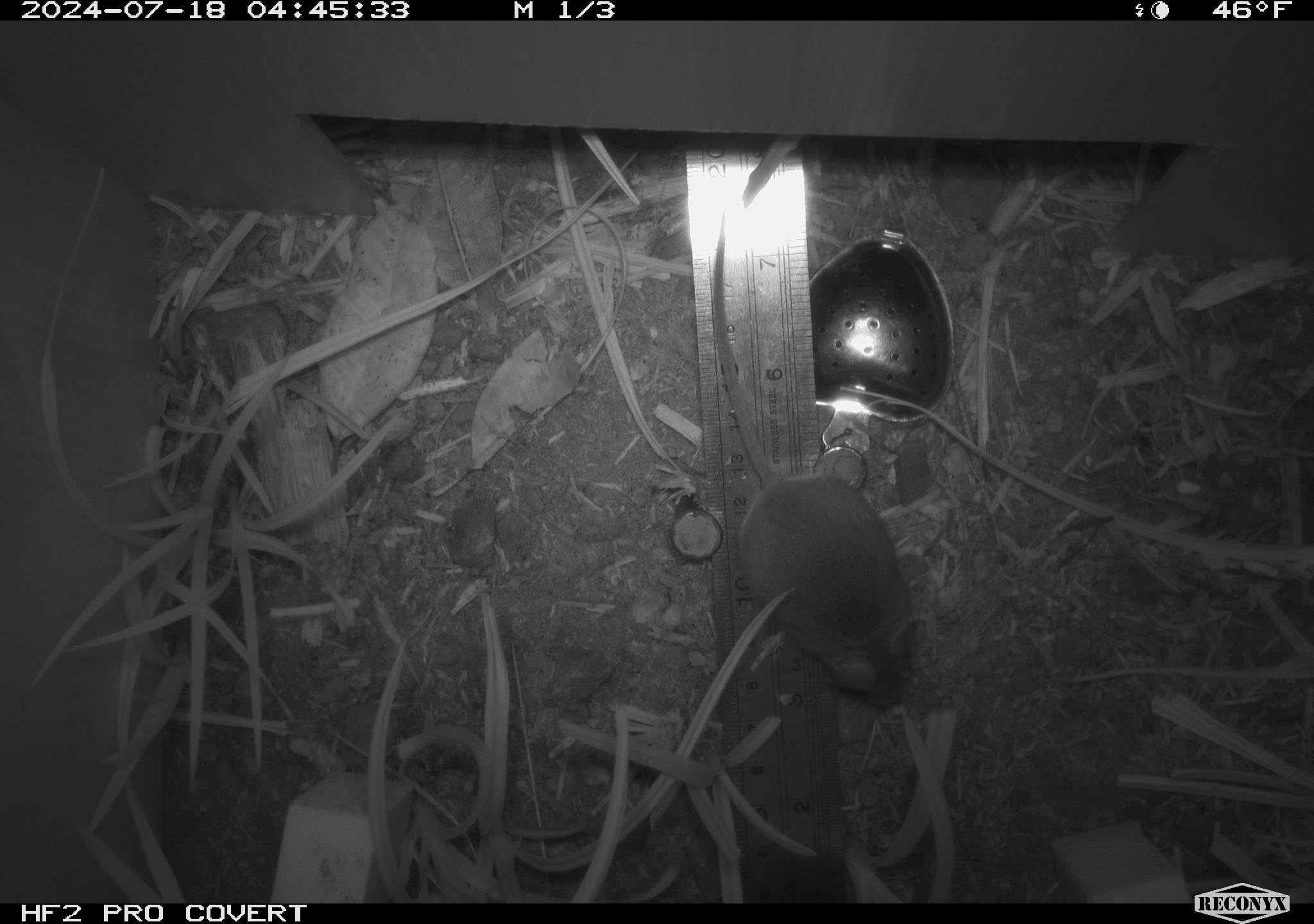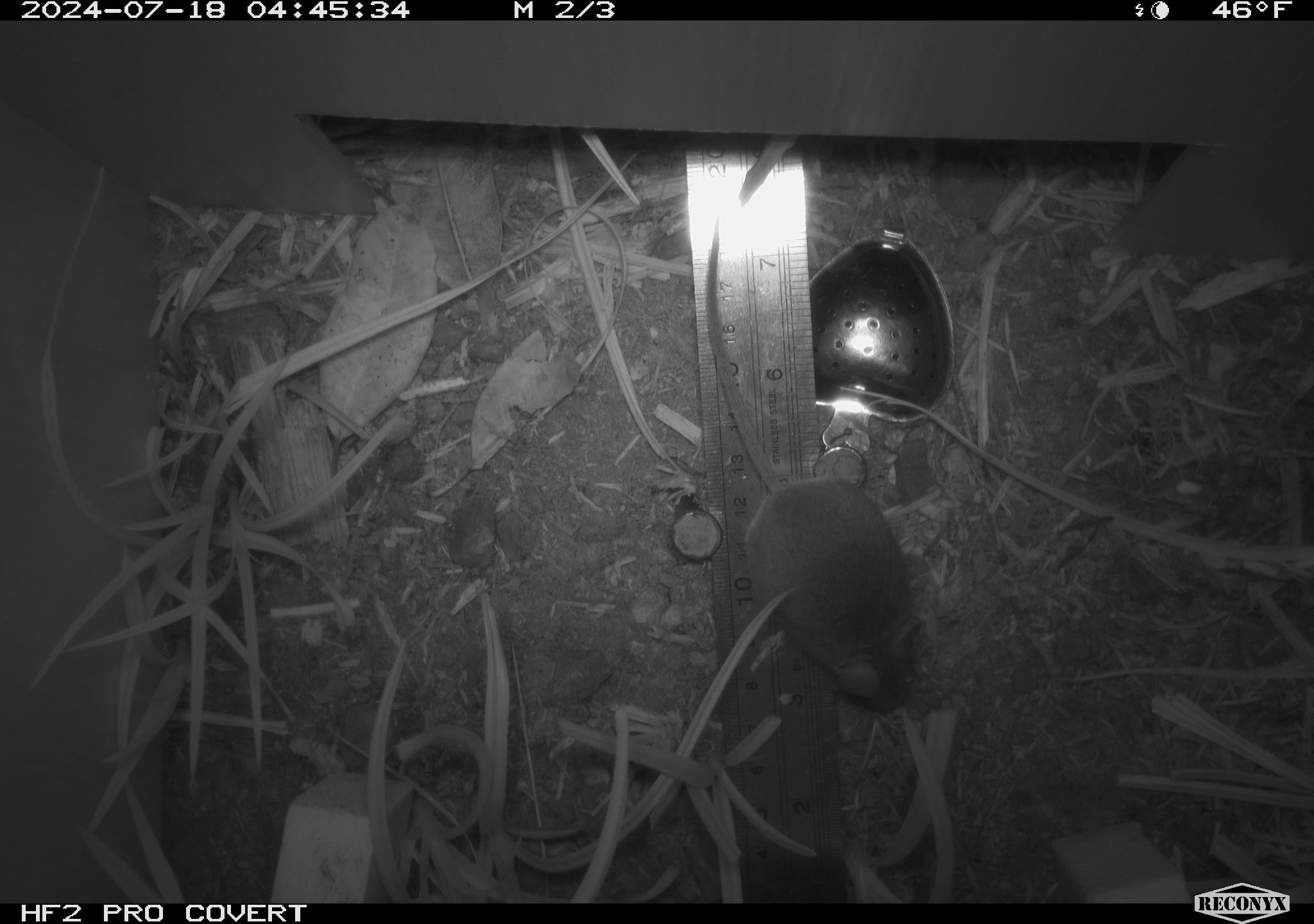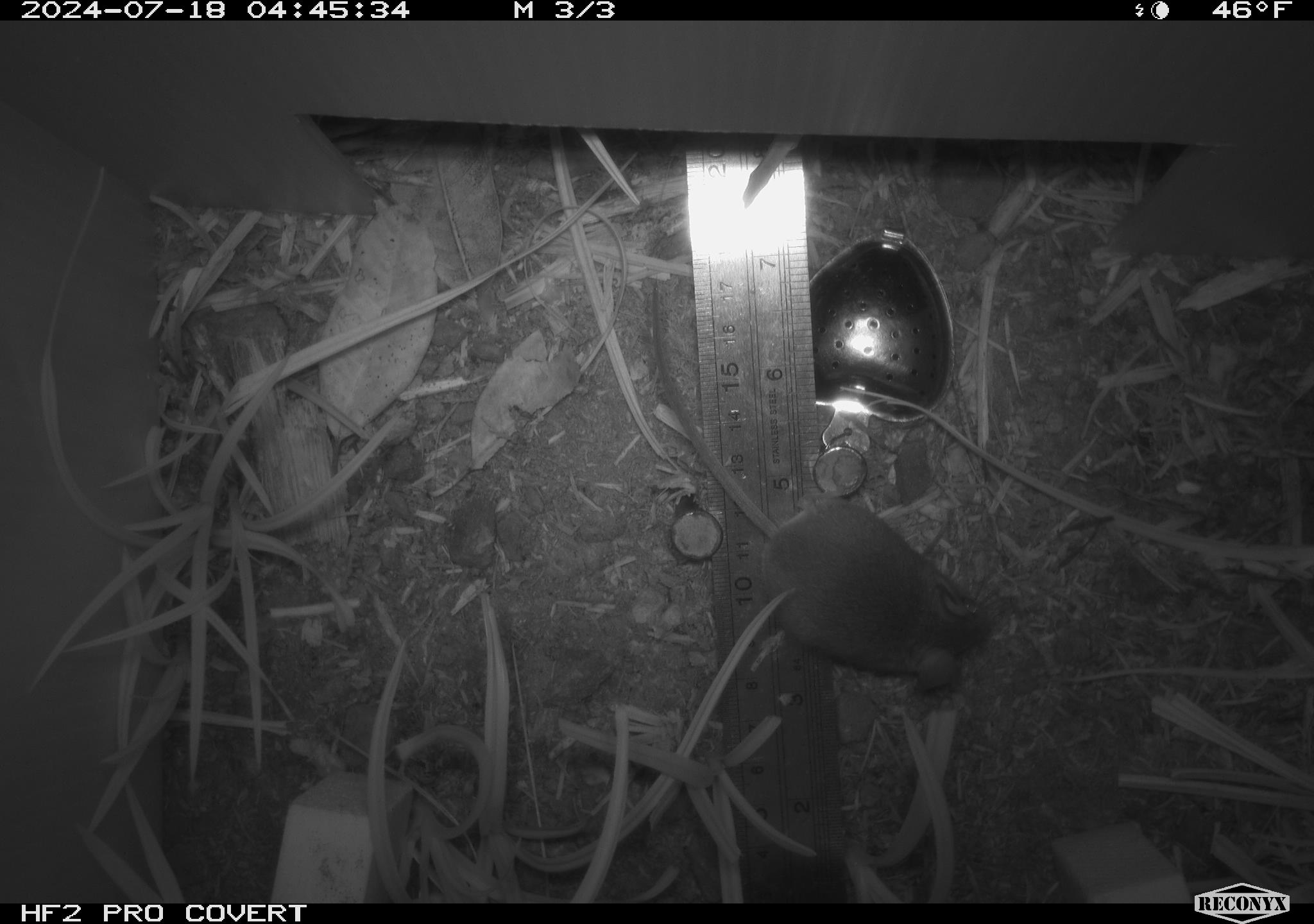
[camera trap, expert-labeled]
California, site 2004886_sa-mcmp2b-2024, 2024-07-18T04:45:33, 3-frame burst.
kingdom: Animalia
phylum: Chordata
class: Mammalia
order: Rodentia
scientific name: Rodentia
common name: mouse species